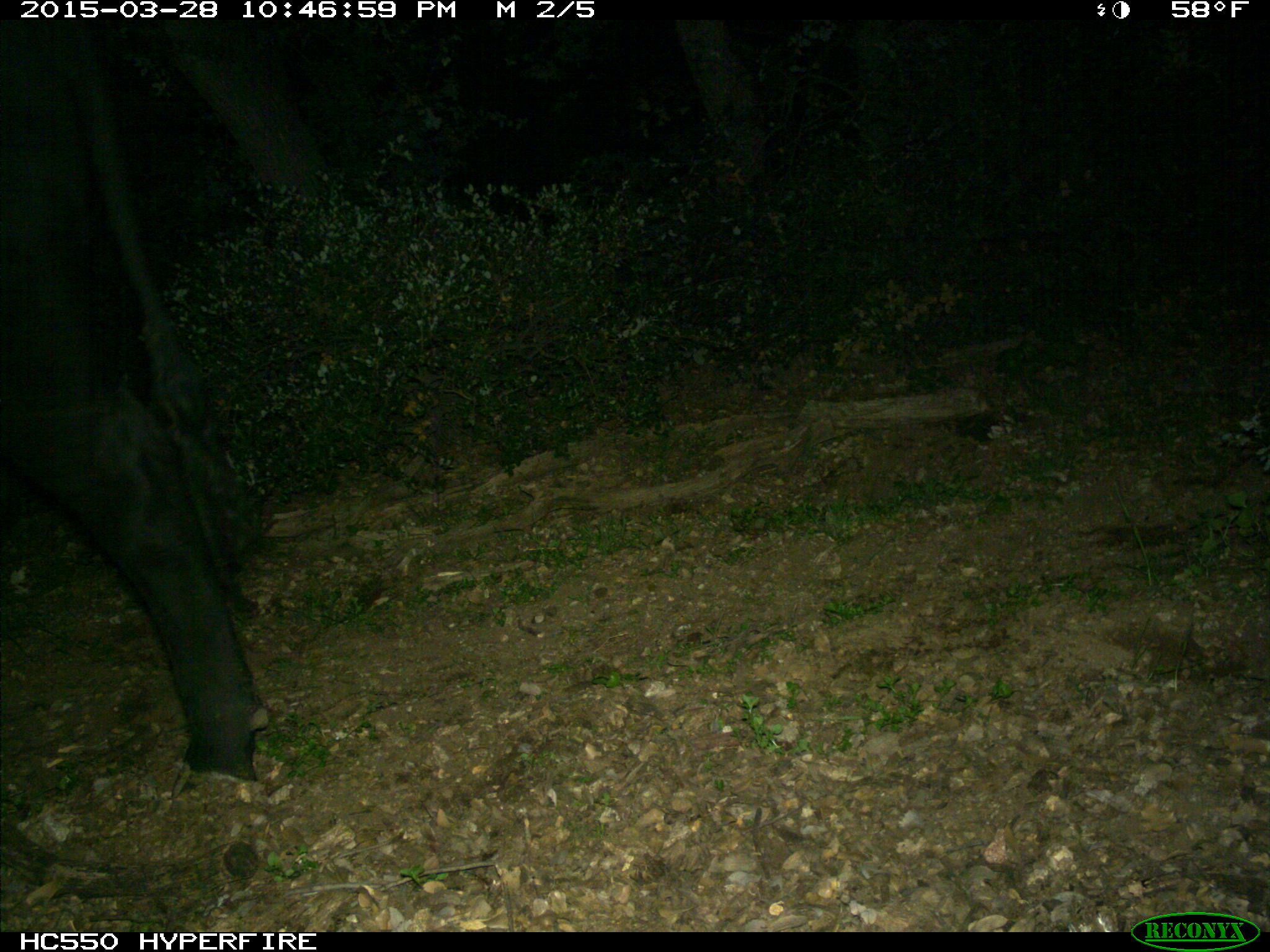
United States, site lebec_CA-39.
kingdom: Animalia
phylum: Chordata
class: Mammalia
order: Artiodactyla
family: Bovidae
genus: Bos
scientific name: Bos taurus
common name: domestic cow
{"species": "Bos taurus (domestic cow)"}